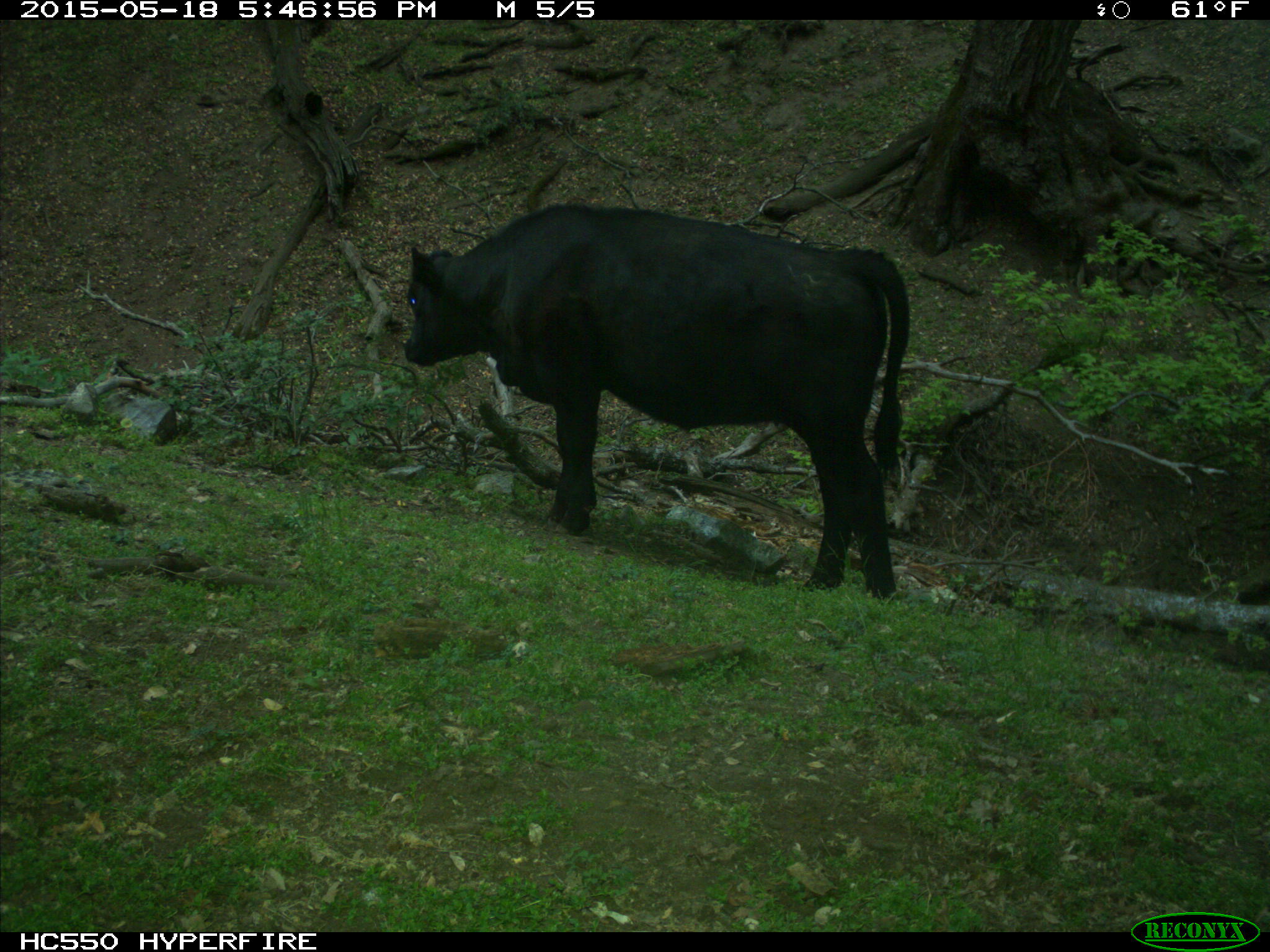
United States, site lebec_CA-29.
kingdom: Animalia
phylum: Chordata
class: Mammalia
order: Artiodactyla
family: Bovidae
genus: Bos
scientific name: Bos taurus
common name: domestic cow